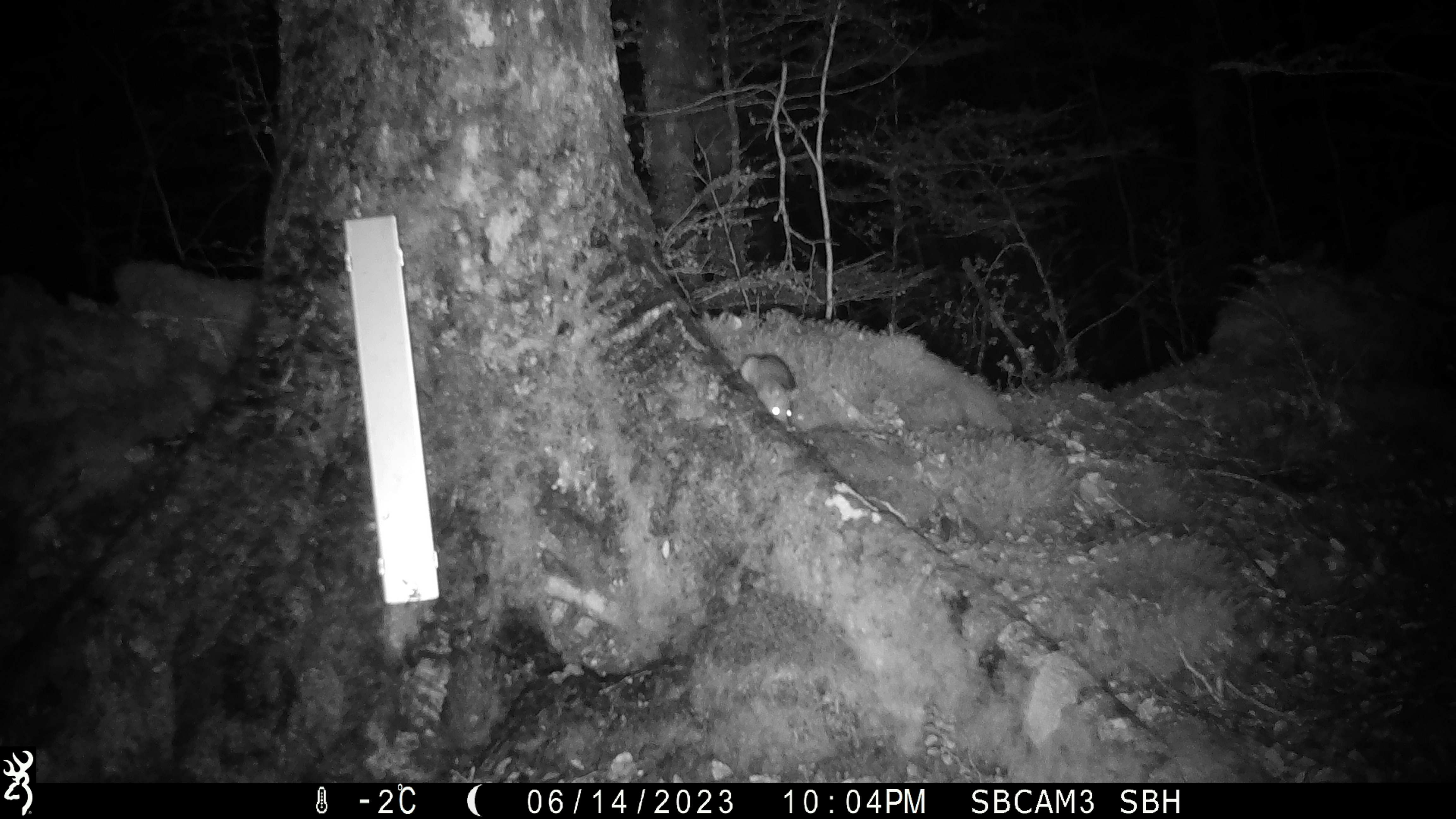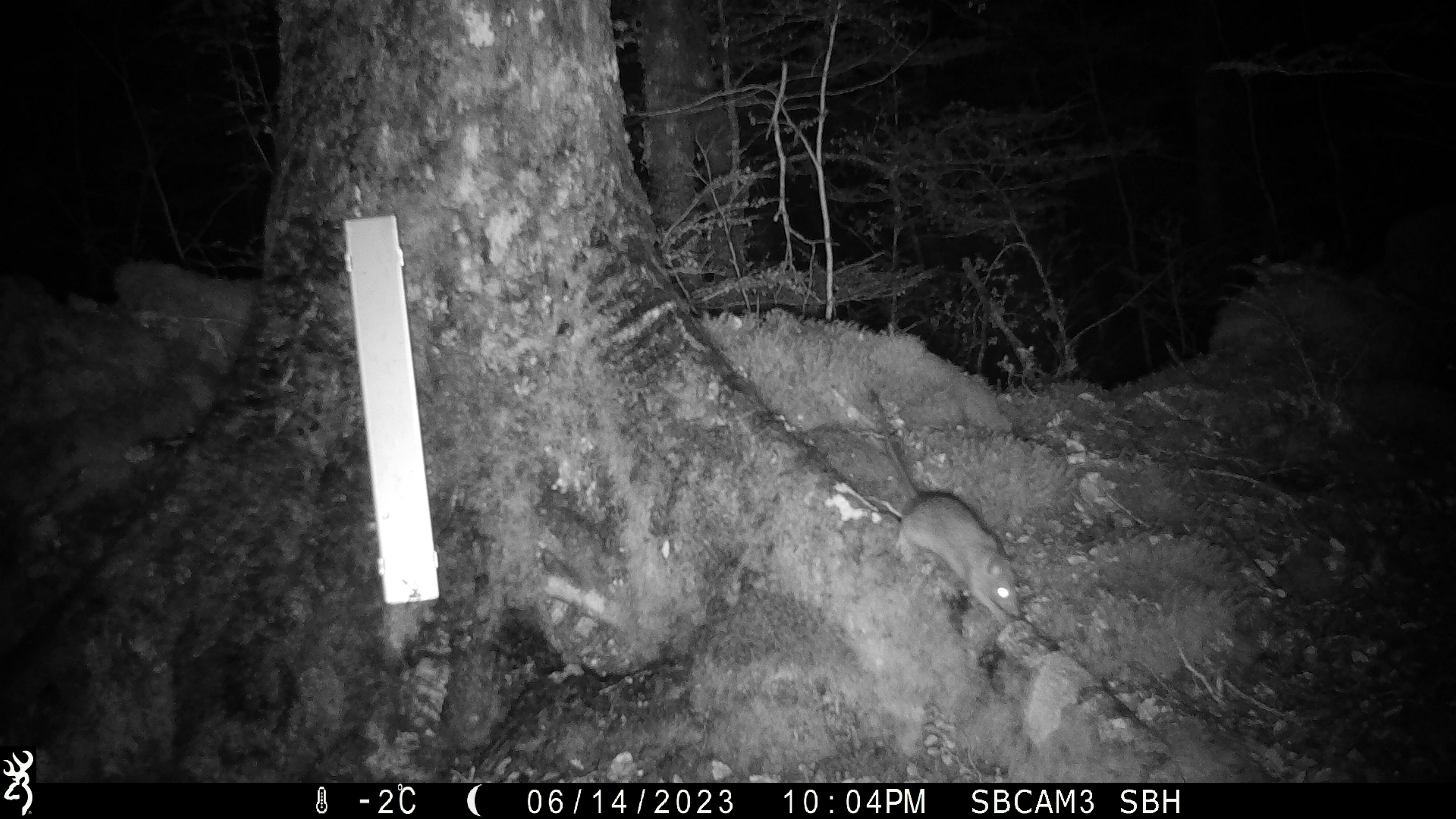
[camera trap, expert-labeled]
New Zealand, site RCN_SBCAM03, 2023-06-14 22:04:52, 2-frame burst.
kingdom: Animalia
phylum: Chordata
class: Mammalia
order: Rodentia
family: Muridae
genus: Rattus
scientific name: Rattus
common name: rat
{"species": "rat (Rattus)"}